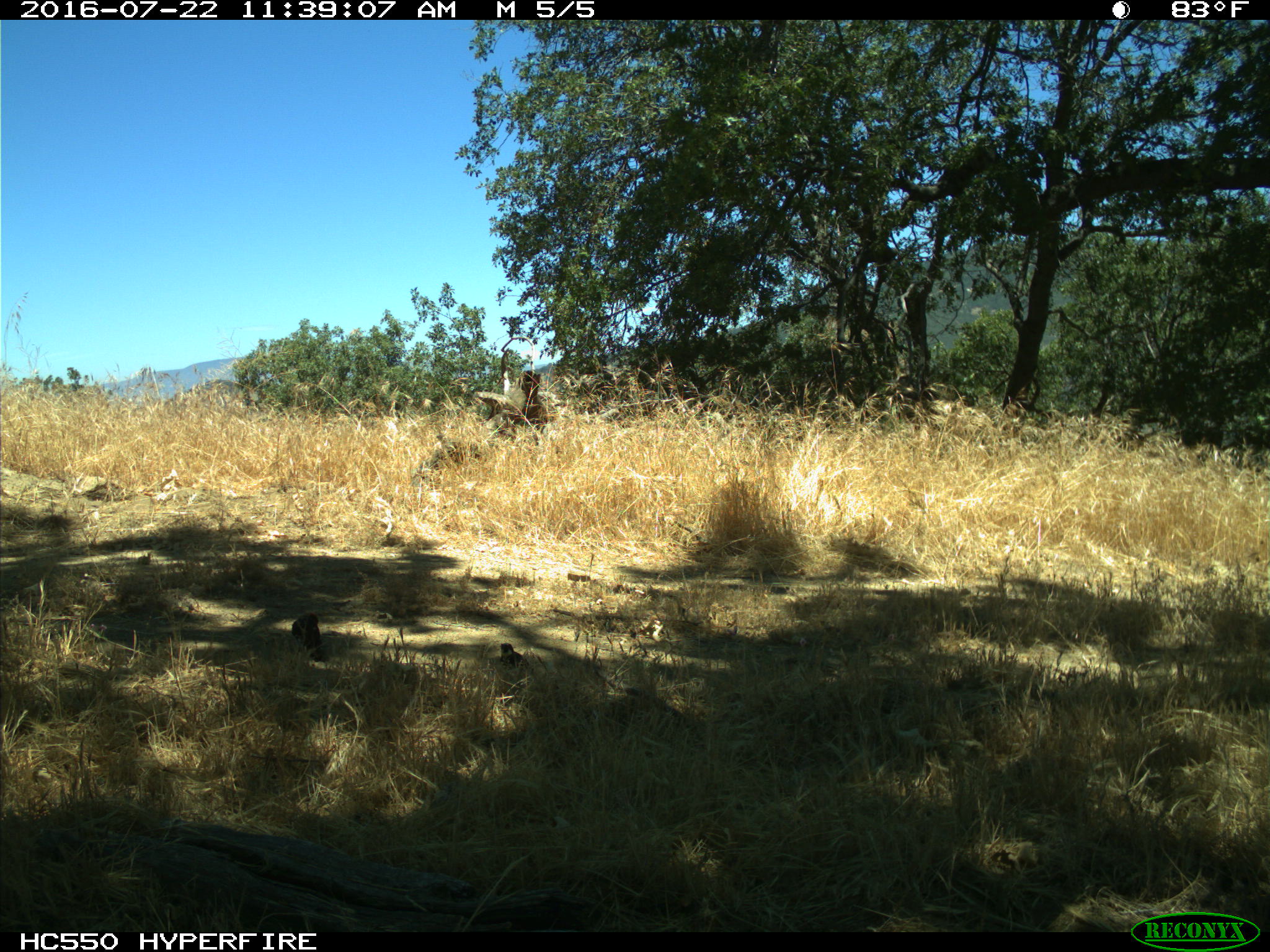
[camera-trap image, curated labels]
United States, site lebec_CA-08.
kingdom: Animalia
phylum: Chordata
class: Aves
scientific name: Aves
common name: birds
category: unidentified bird